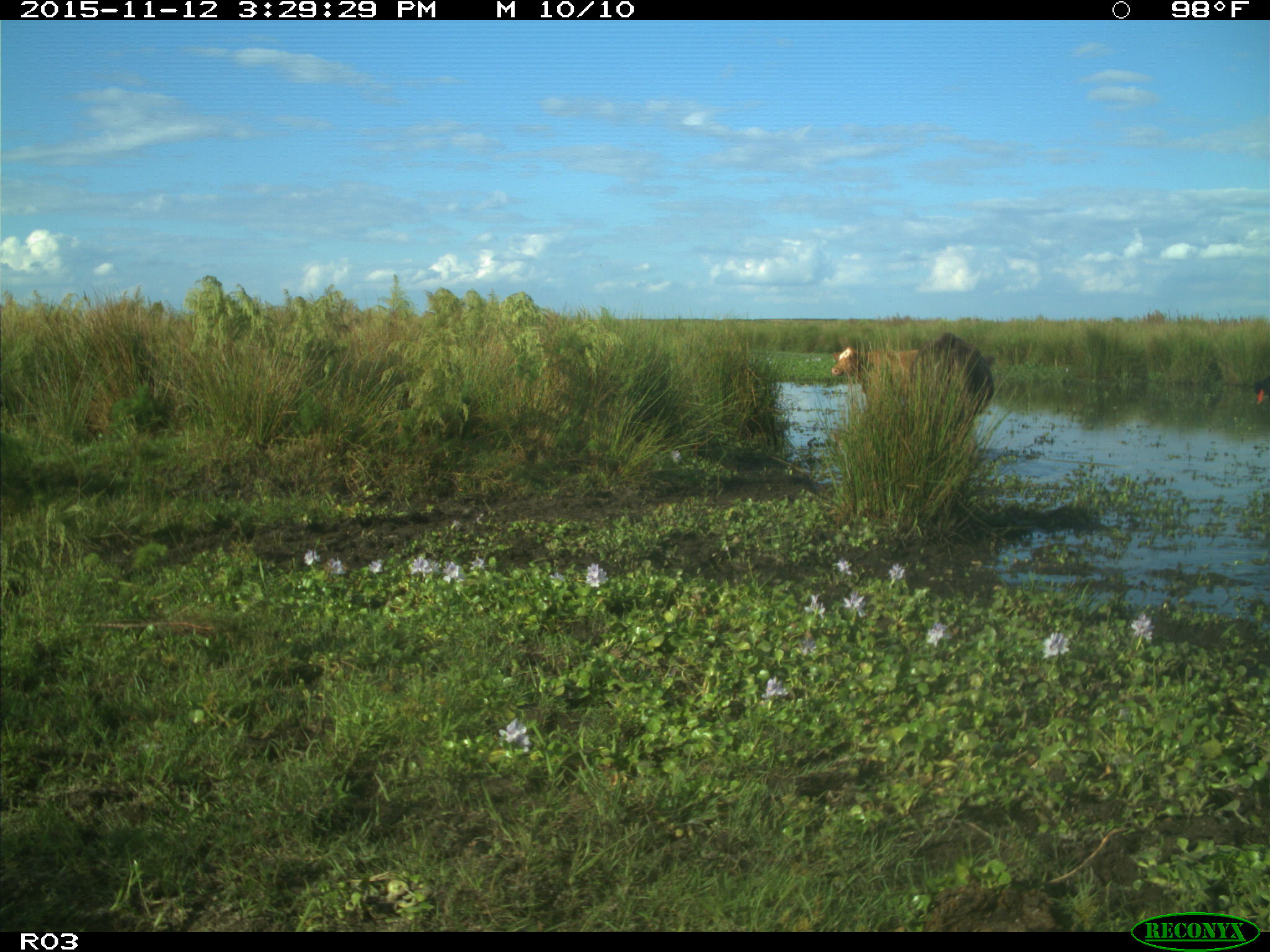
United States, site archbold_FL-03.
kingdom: Animalia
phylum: Chordata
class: Mammalia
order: Artiodactyla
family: Bovidae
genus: Bos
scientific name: Bos taurus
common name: domestic cow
Bos taurus (domestic cow).